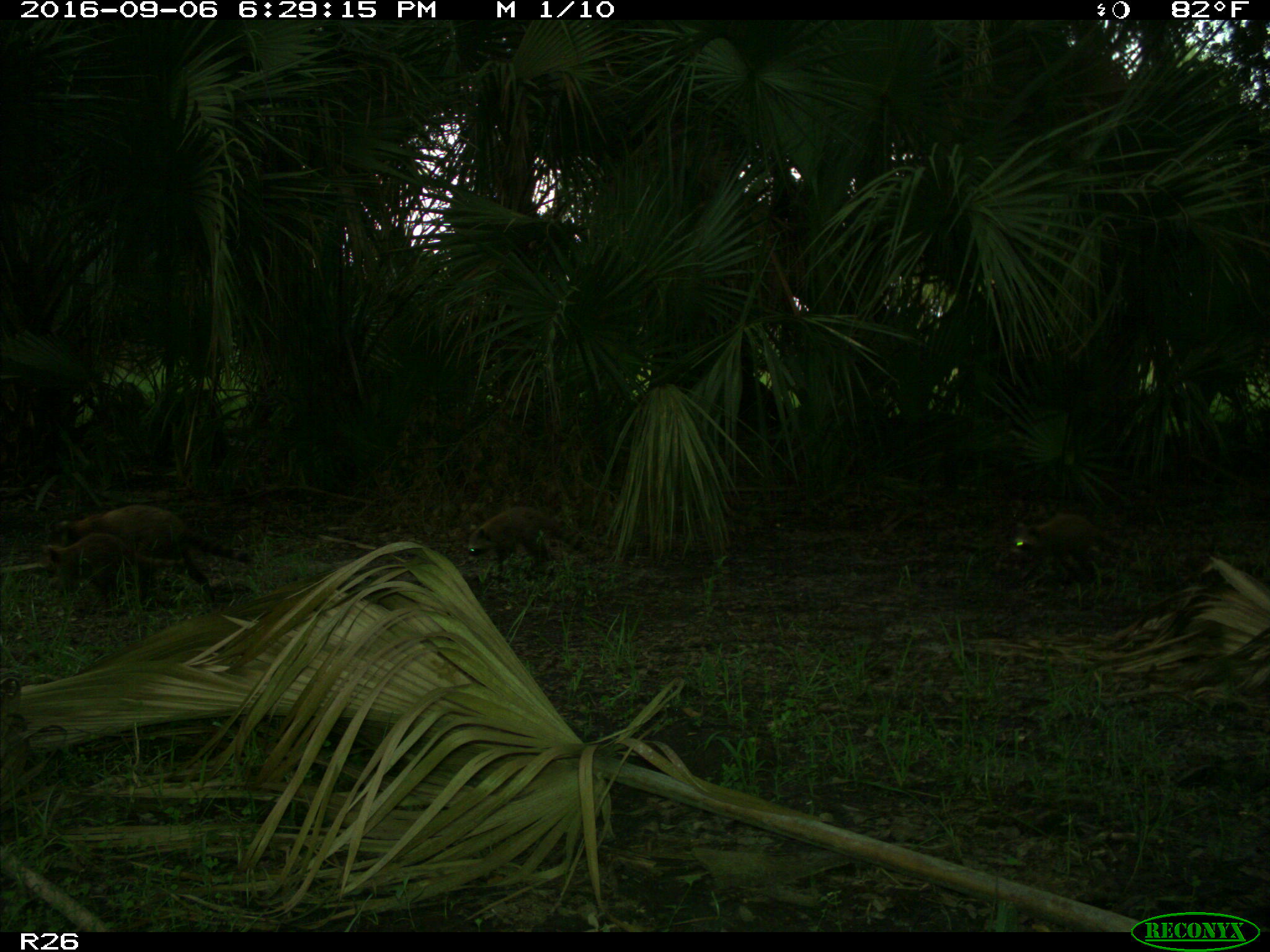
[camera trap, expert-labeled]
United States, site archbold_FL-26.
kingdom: Animalia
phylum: Chordata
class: Mammalia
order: Carnivora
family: Procyonidae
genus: Procyon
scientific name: Procyon lotor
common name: common raccoon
Procyon lotor (common raccoon).